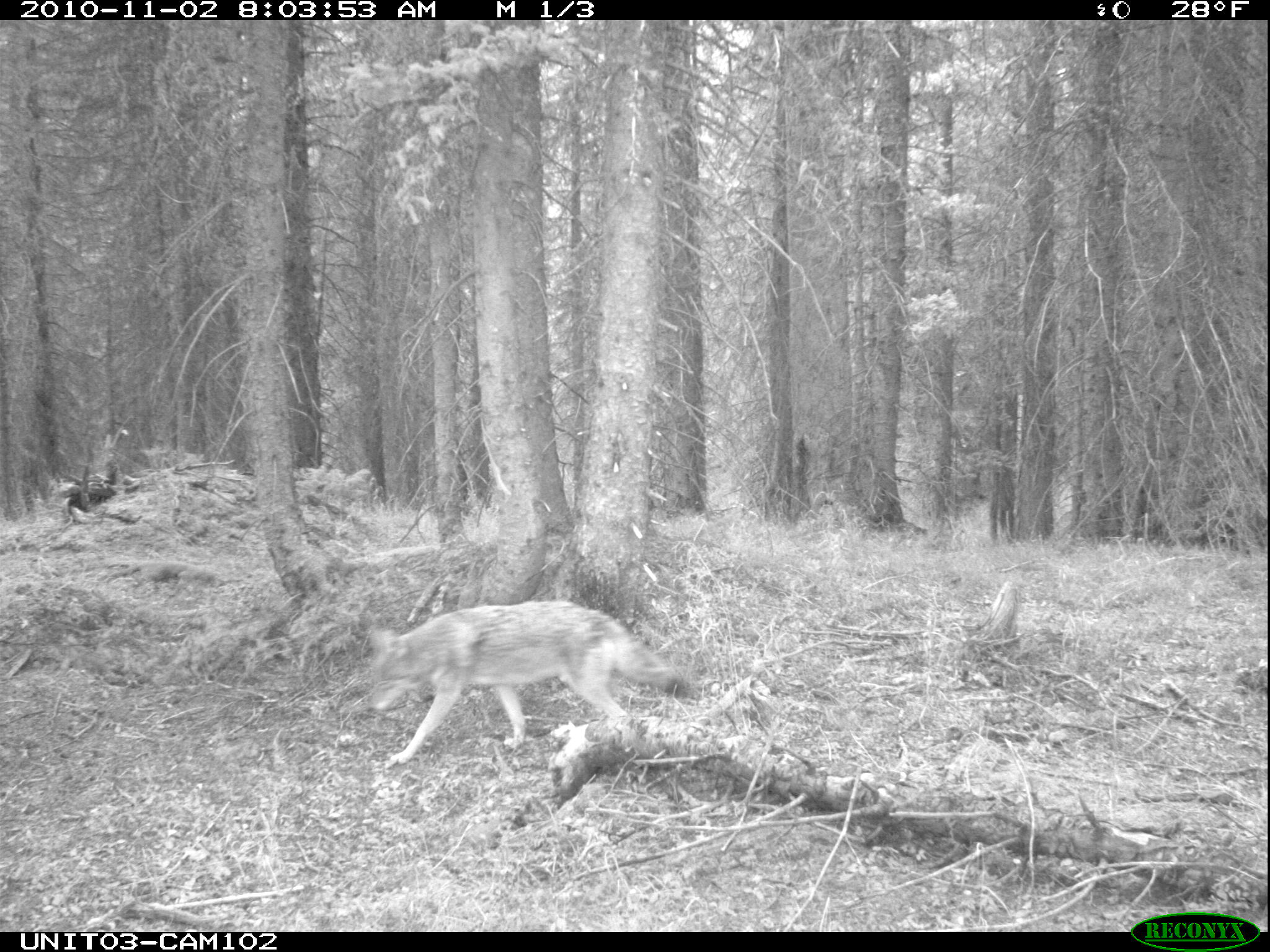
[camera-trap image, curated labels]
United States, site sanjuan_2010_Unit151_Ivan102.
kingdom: Animalia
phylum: Chordata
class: Mammalia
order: Carnivora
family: Canidae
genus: Canis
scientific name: Canis latrans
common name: coyote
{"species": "Canis latrans (coyote)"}